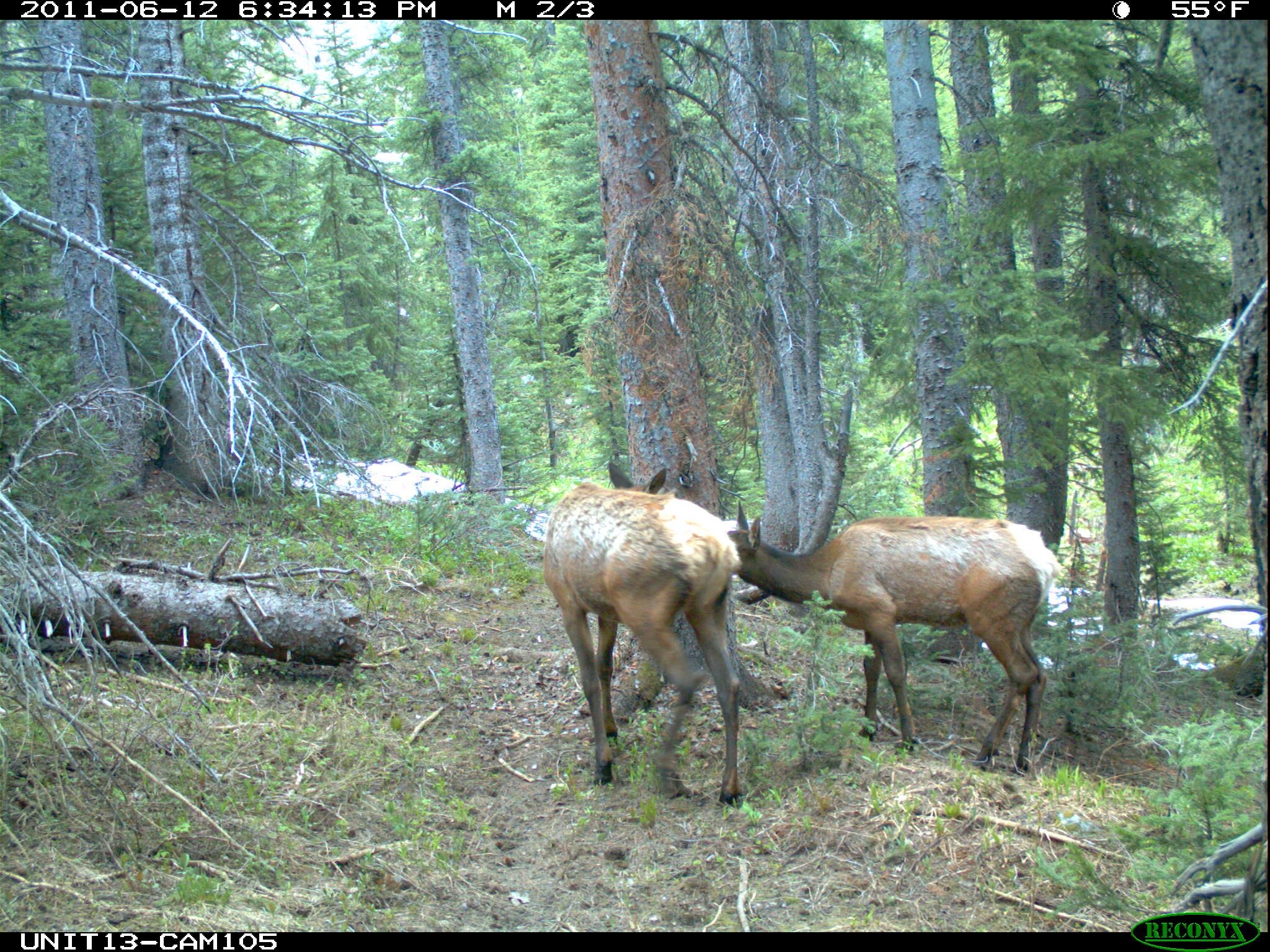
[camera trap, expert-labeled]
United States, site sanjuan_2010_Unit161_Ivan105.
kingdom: Animalia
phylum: Chordata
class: Mammalia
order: Artiodactyla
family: Cervidae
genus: Cervus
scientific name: Cervus elaphus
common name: red deer